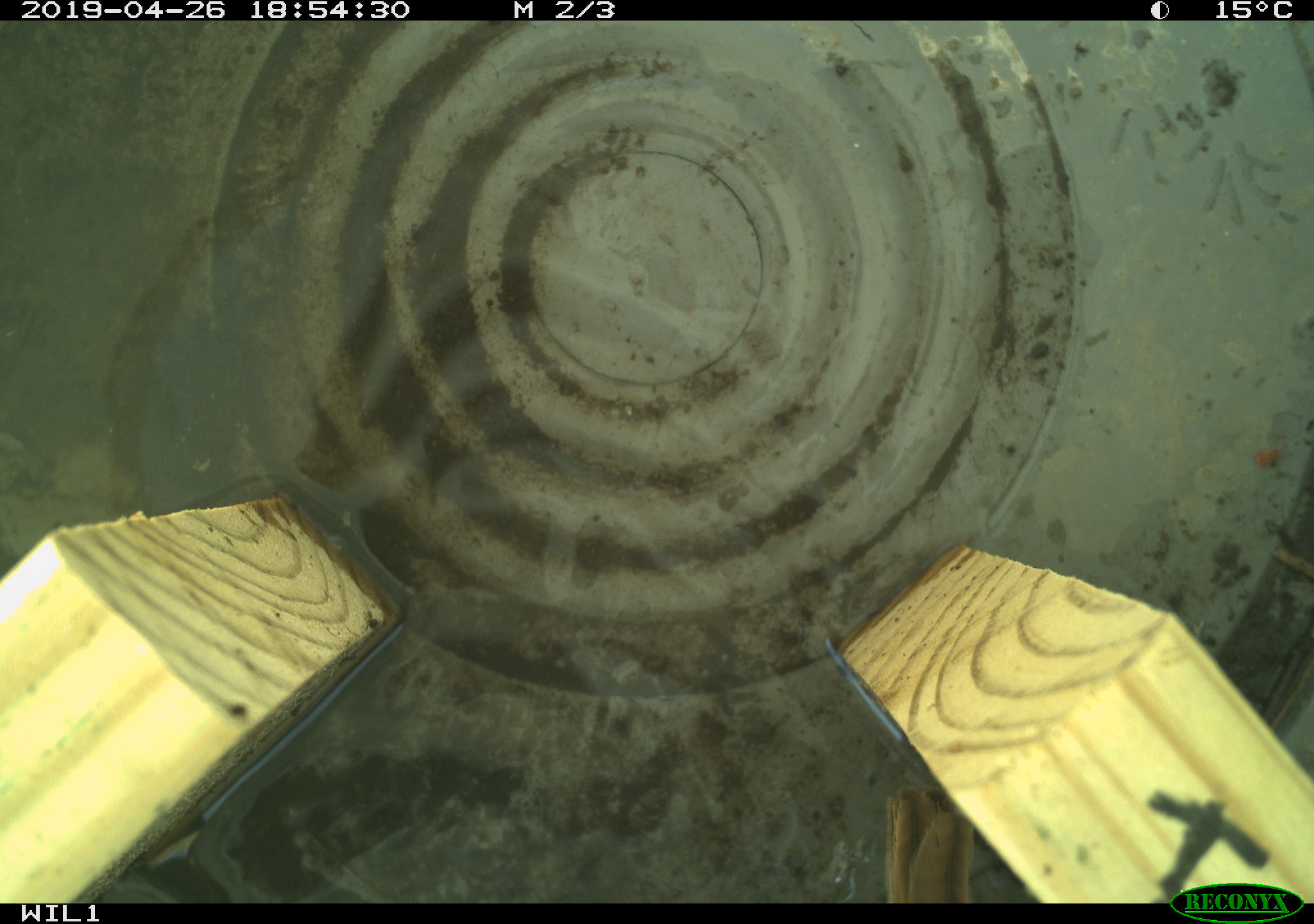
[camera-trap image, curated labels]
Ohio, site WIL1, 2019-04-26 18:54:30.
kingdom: Animalia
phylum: Chordata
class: Aves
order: Passeriformes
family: Passerellidae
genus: Melospiza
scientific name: Melospiza melodia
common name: song sparrow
Song sparrow (Melospiza melodia).